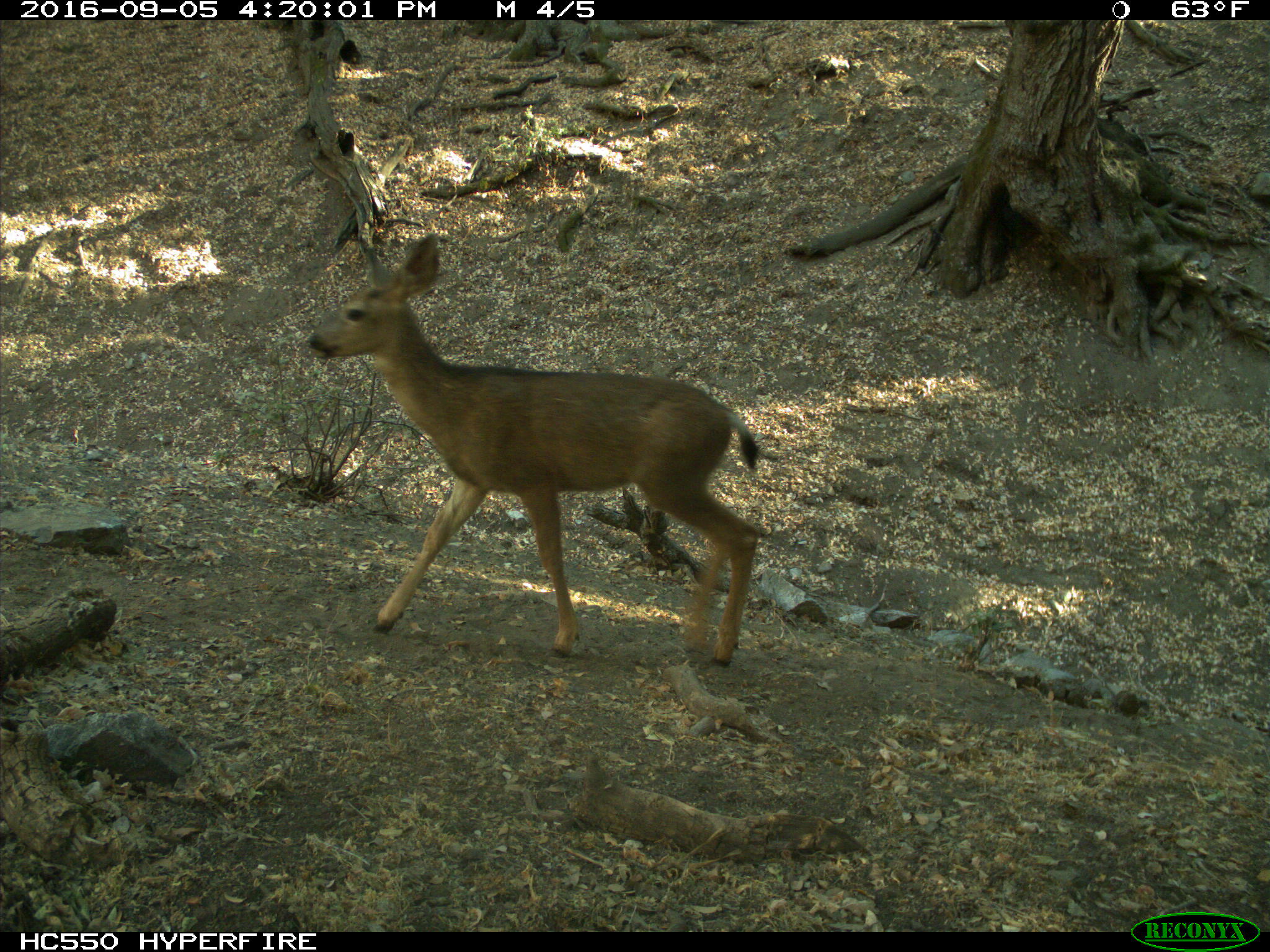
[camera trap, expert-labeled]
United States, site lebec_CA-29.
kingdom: Animalia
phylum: Chordata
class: Mammalia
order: Artiodactyla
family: Cervidae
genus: Odocoileus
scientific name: Odocoileus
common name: deer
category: unidentified deer